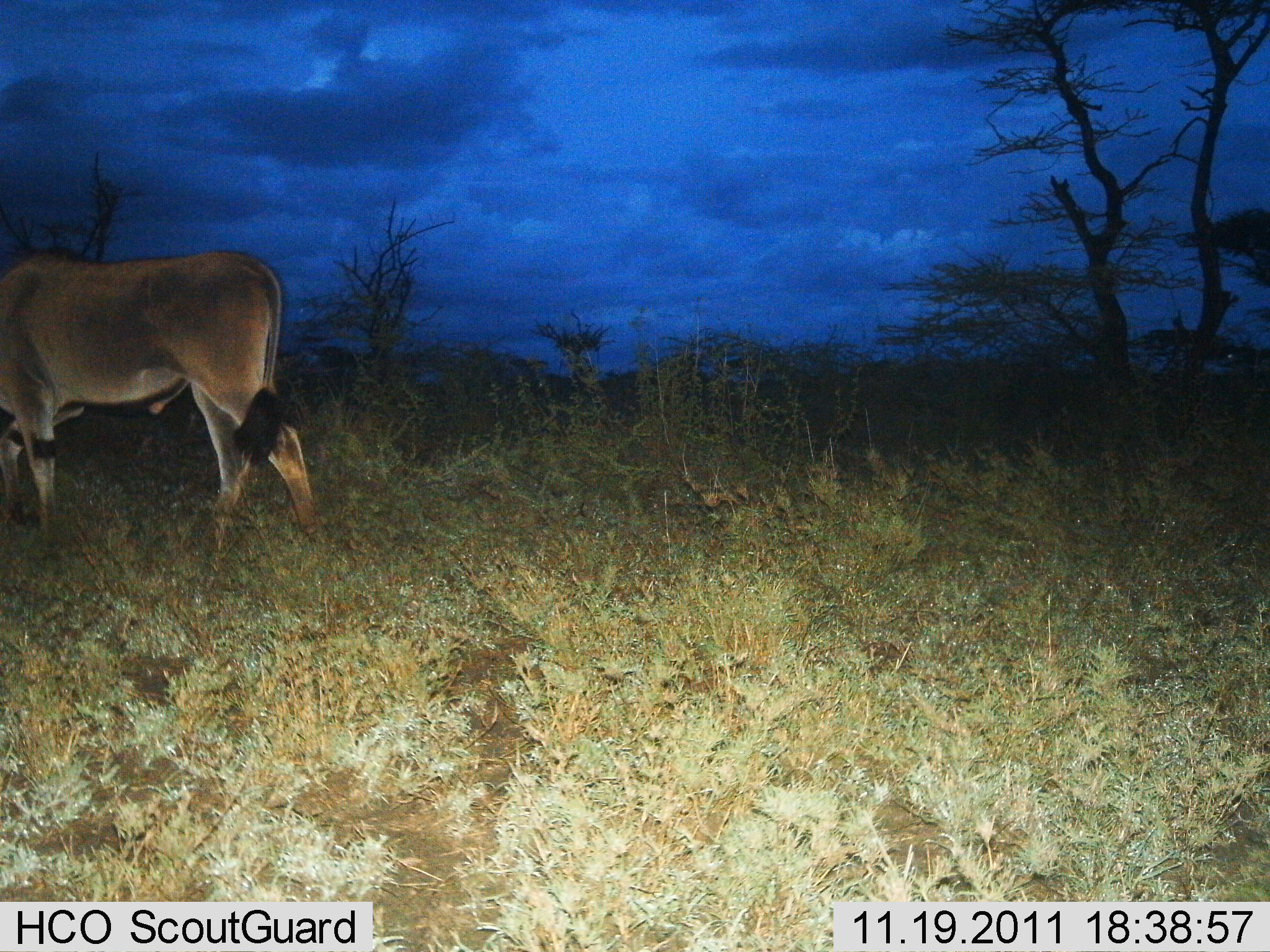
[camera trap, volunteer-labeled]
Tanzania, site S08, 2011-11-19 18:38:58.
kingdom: Animalia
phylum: Chordata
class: Mammalia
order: Artiodactyla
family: Bovidae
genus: Tragelaphus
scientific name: Tragelaphus oryx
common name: eland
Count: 1.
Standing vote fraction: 11%.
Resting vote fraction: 0%.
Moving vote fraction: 56%.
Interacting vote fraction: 0%.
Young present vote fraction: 0%.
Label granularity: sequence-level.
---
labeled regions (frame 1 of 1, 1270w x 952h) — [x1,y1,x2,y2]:
animal: [0,242,320,576]